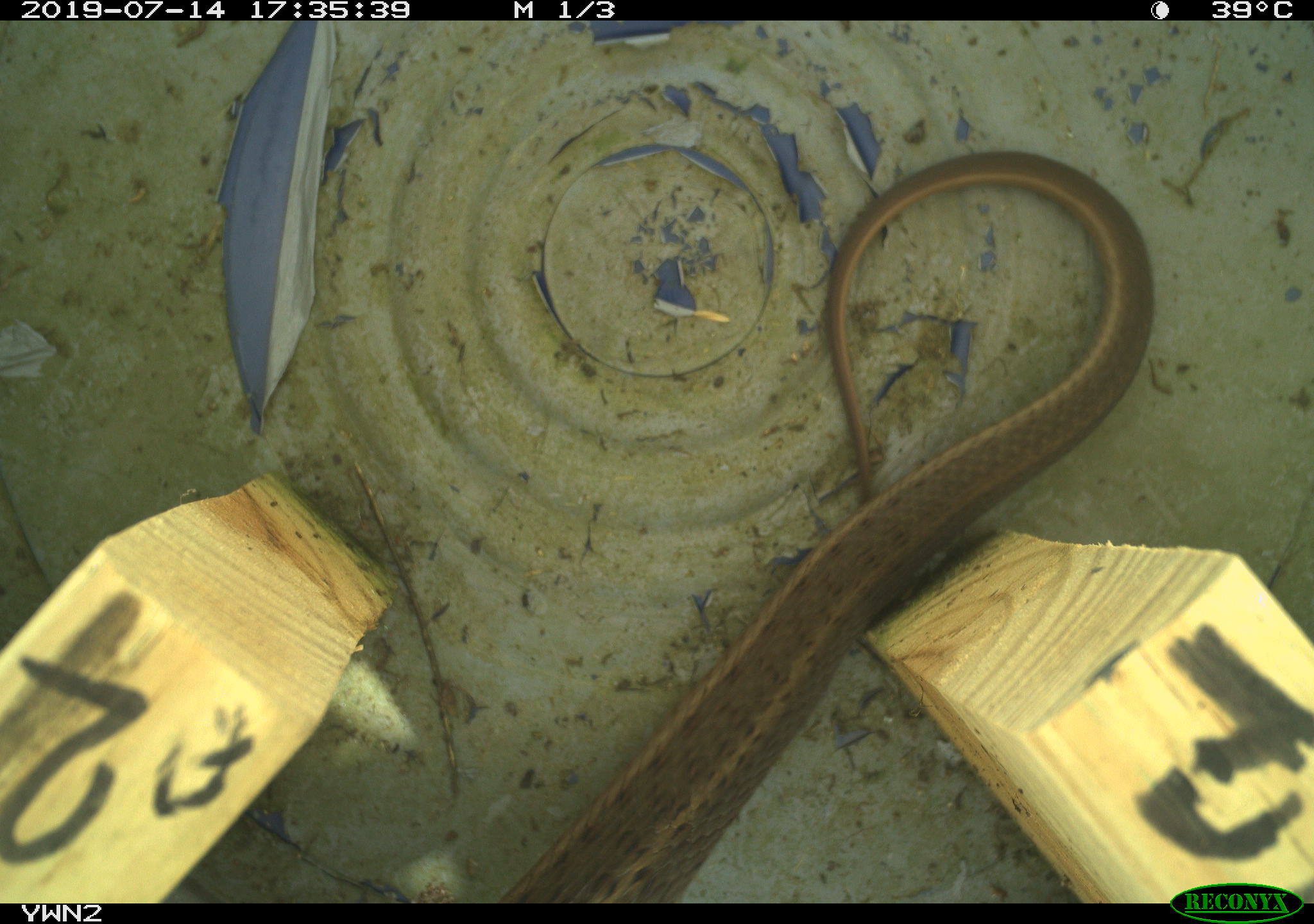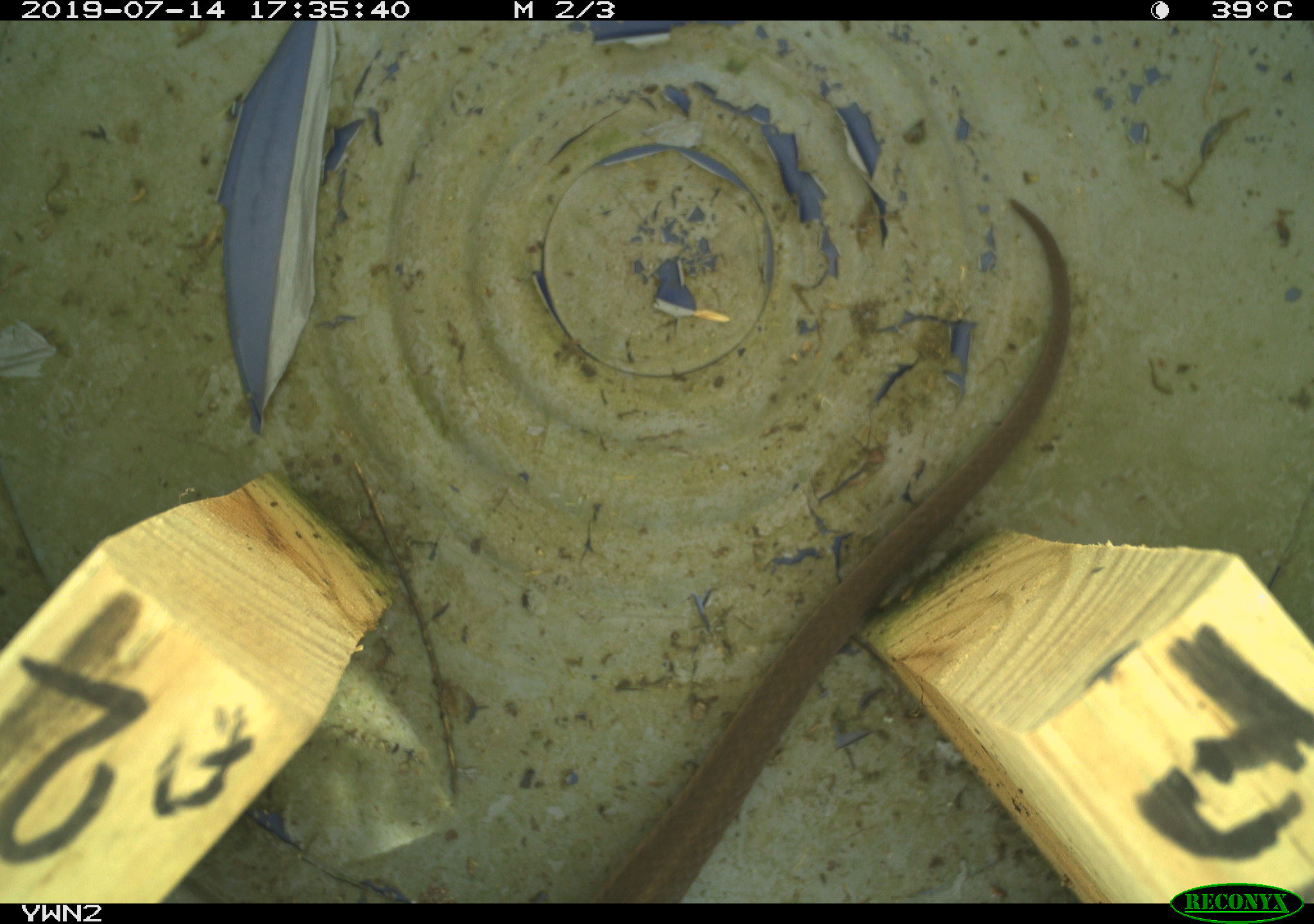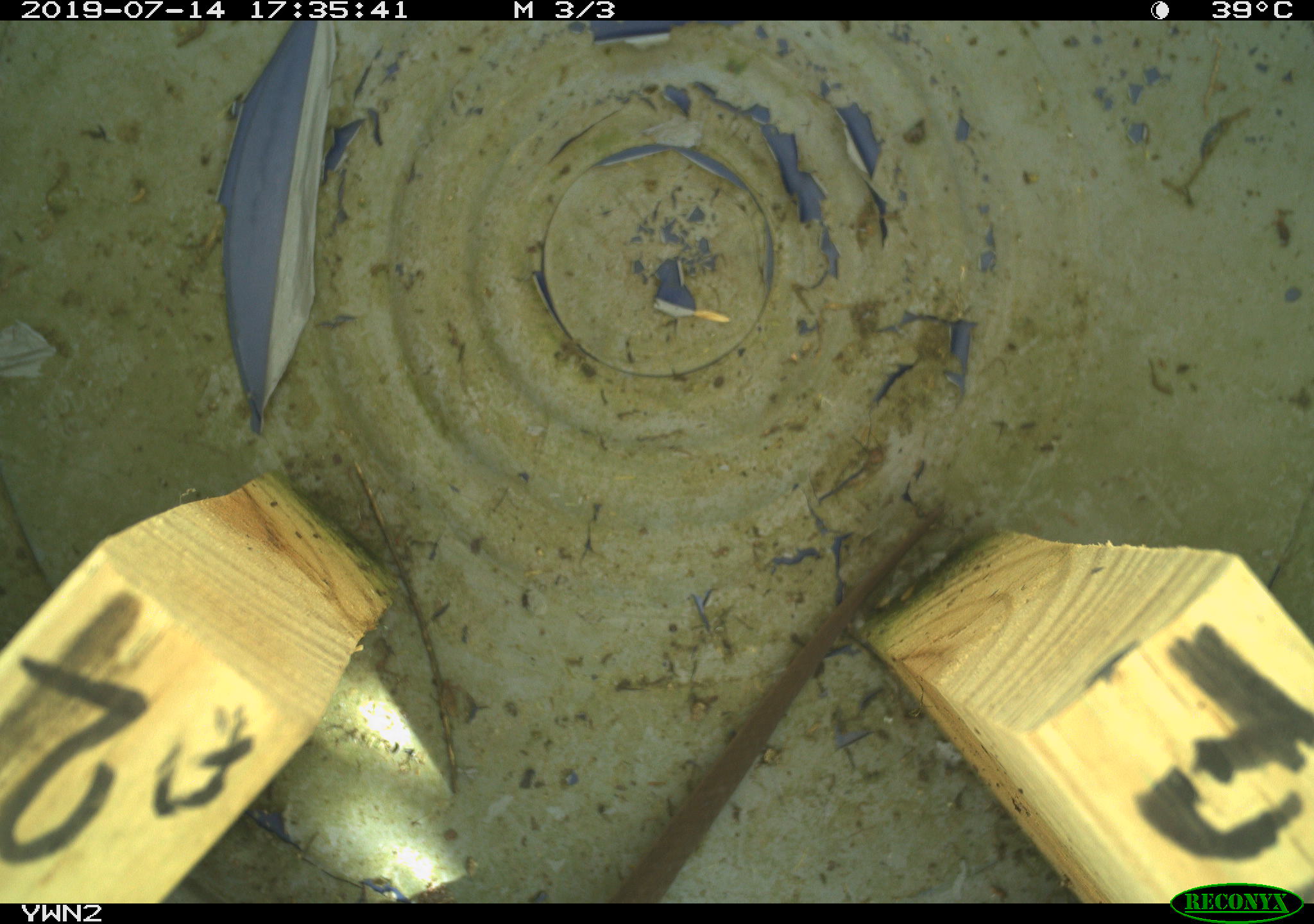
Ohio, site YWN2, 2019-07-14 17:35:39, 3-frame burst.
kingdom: Animalia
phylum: Chordata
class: Reptilia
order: Squamata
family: Colubridae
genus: Thamnophis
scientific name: Thamnophis sirtalis sirtalis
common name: eastern gartersnake